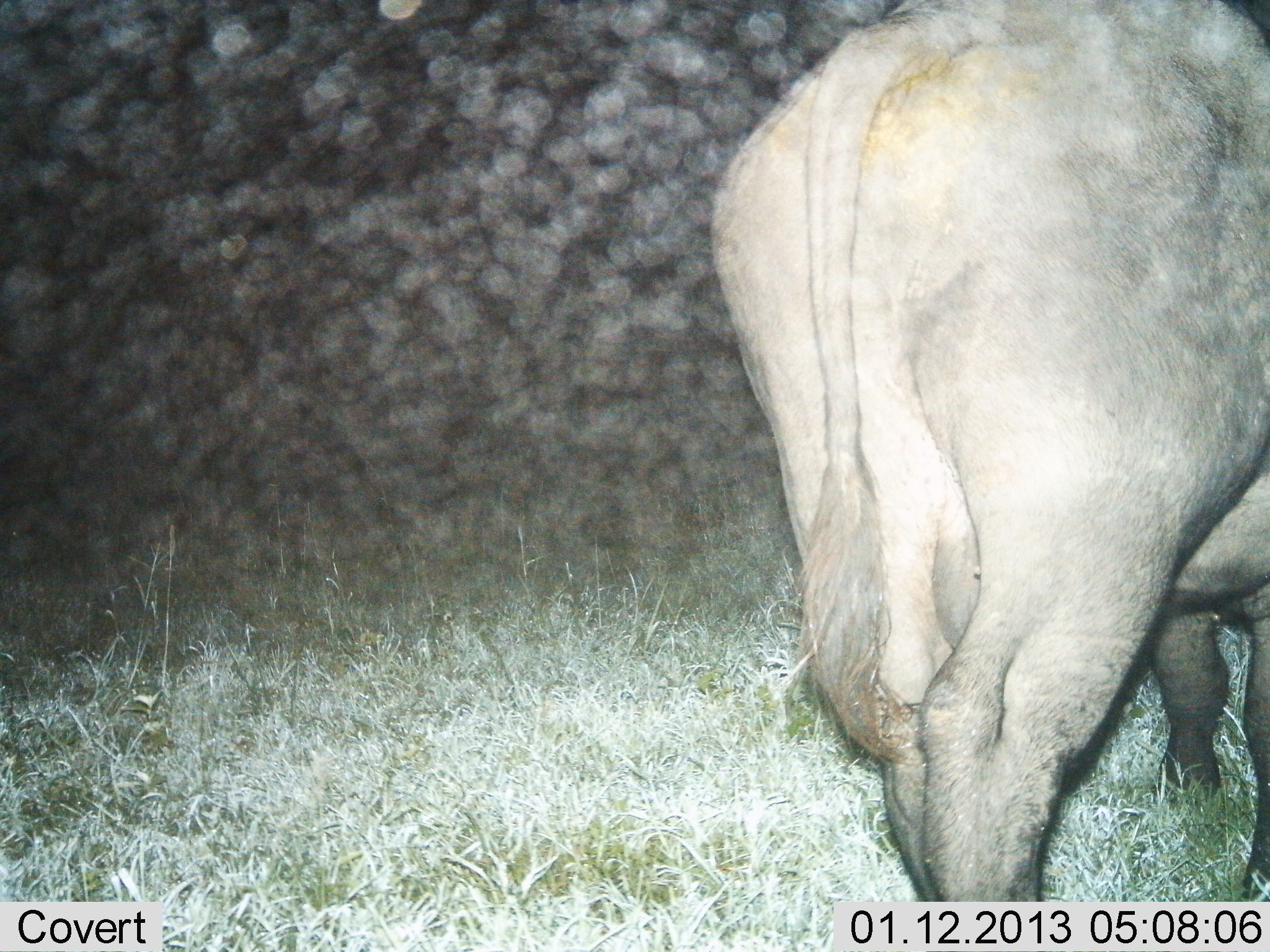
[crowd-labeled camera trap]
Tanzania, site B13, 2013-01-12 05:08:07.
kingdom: Animalia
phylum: Chordata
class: Mammalia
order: Artiodactyla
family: Bovidae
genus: Syncerus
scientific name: Syncerus caffer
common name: cape buffalo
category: buffalo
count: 1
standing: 85%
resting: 0%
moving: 23%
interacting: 0%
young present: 0%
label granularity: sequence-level